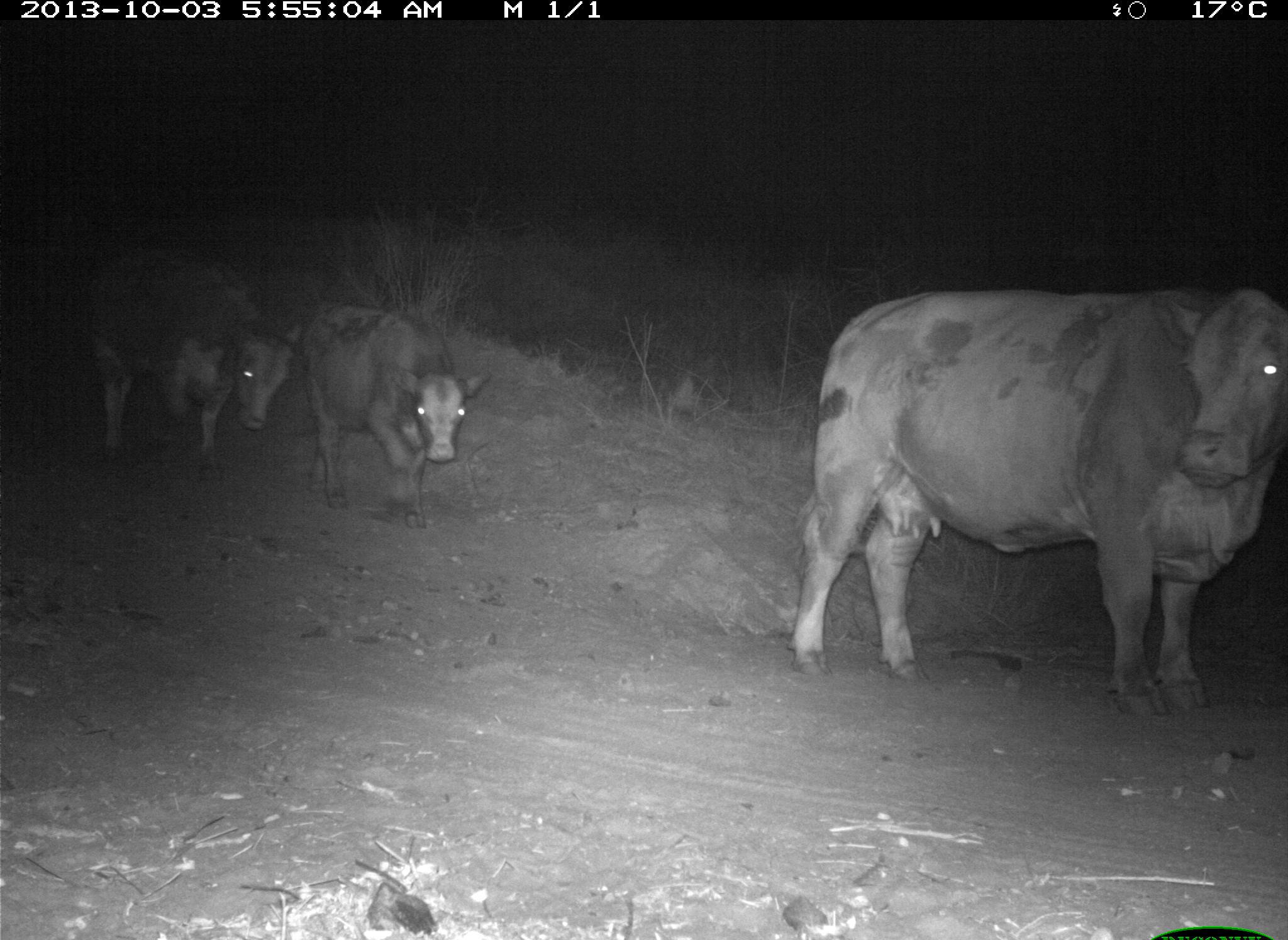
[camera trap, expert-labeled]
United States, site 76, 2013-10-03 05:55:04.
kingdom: Animalia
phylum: Chordata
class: Mammalia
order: Artiodactyla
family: Bovidae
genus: Bos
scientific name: Bos taurus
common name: cow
Cow (Bos taurus).